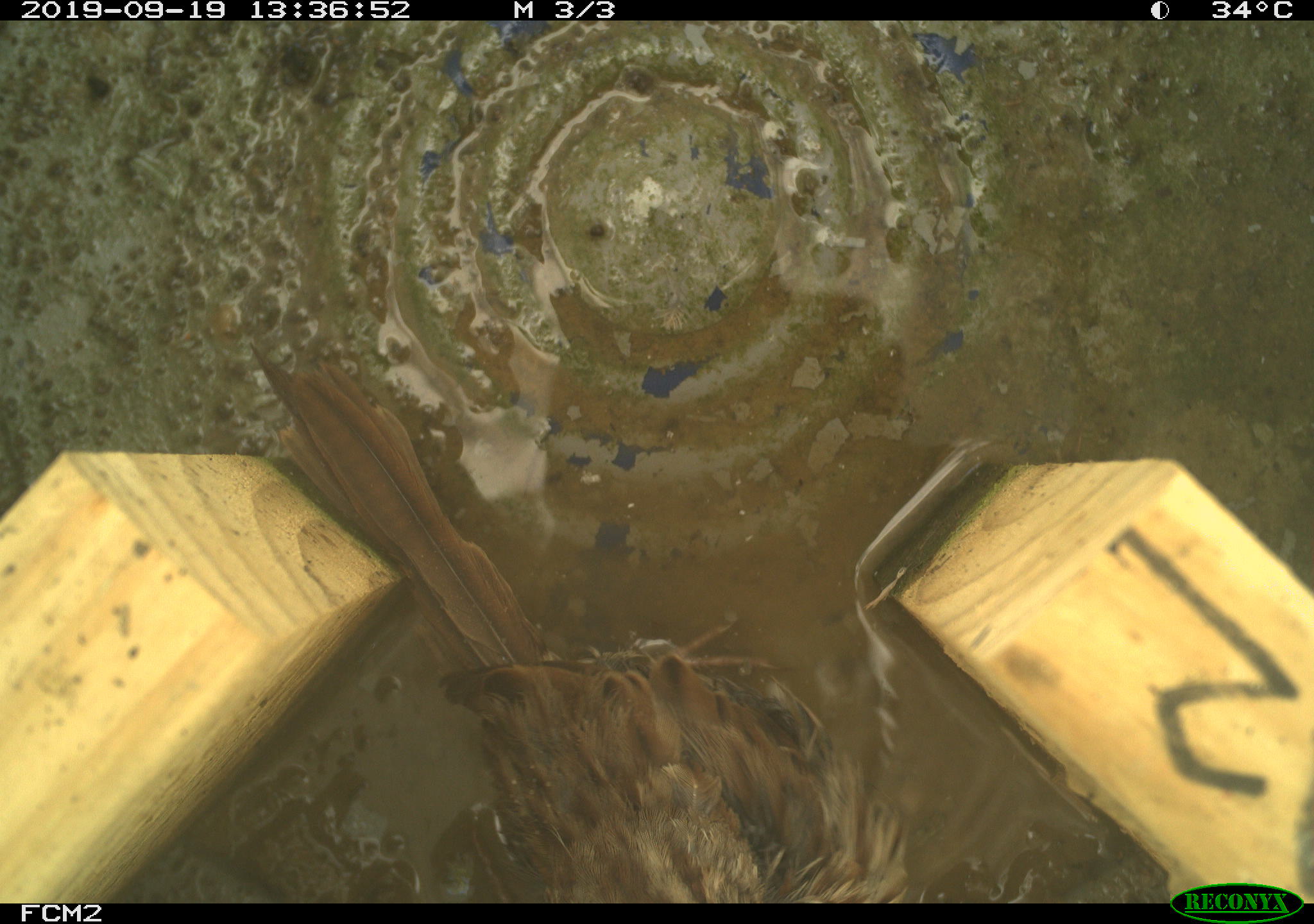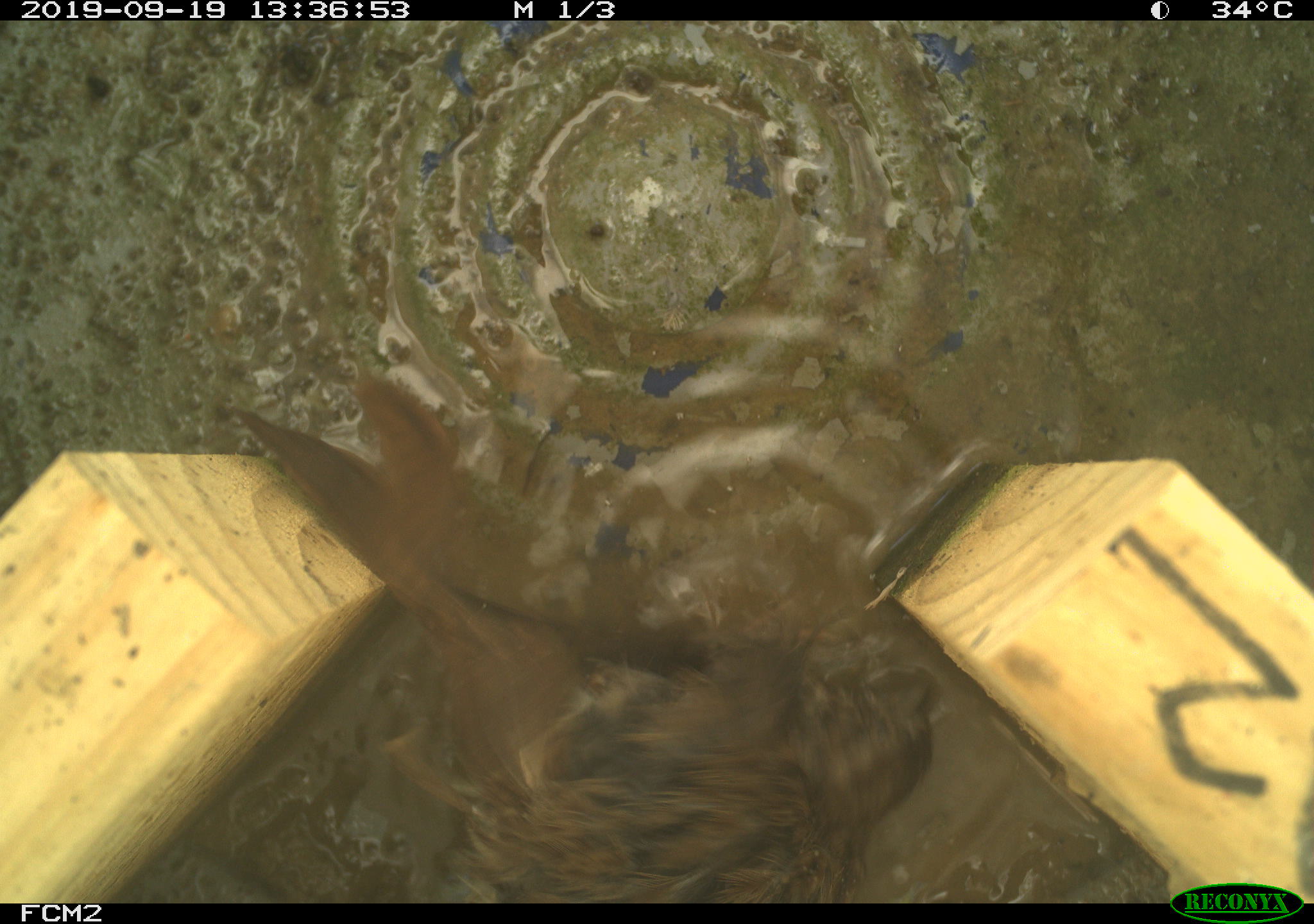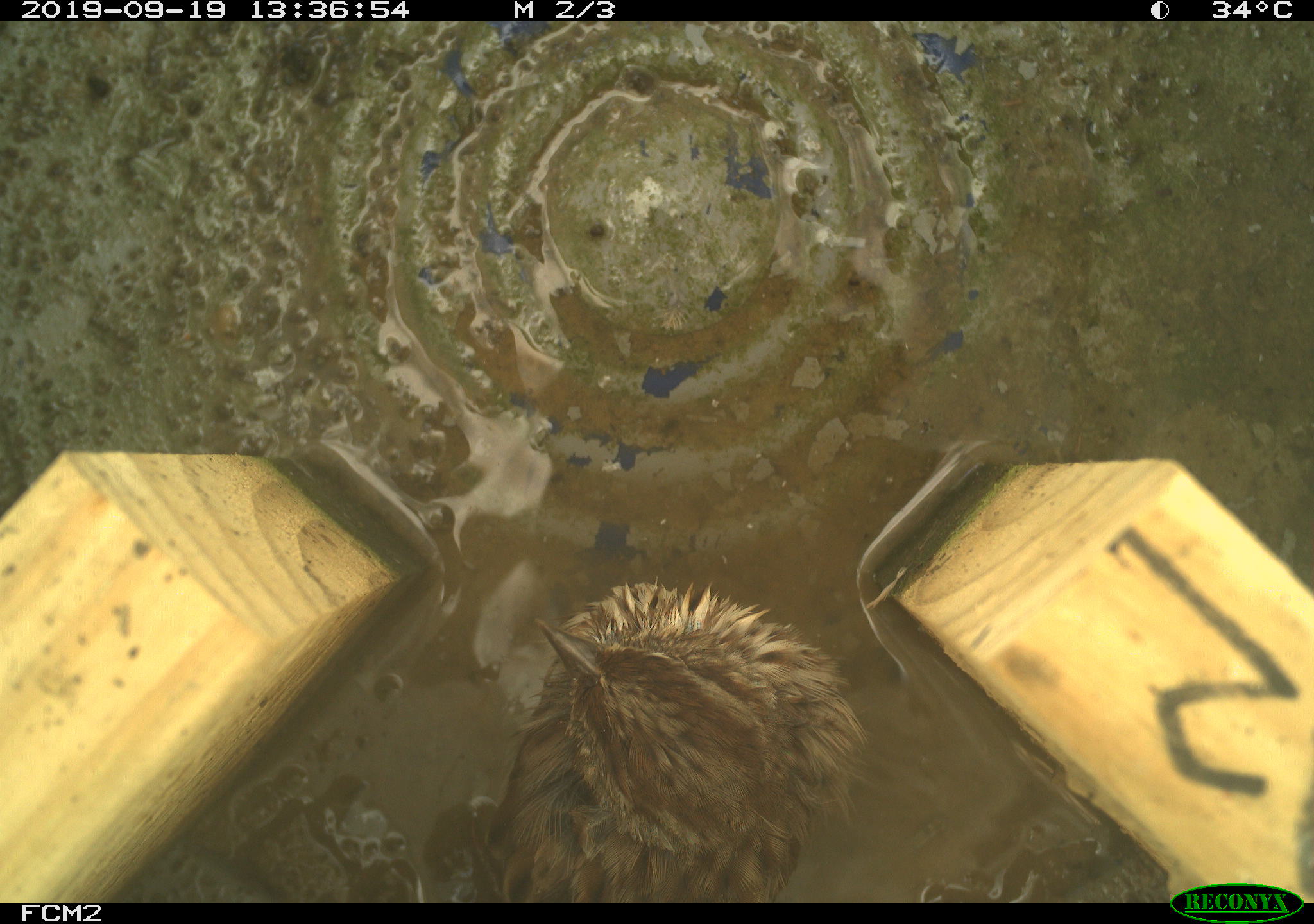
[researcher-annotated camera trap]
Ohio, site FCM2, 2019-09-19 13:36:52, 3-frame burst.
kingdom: Animalia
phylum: Chordata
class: Aves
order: Passeriformes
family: Passerellidae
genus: Melospiza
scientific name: Melospiza melodia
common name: song sparrow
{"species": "song sparrow (Melospiza melodia)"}